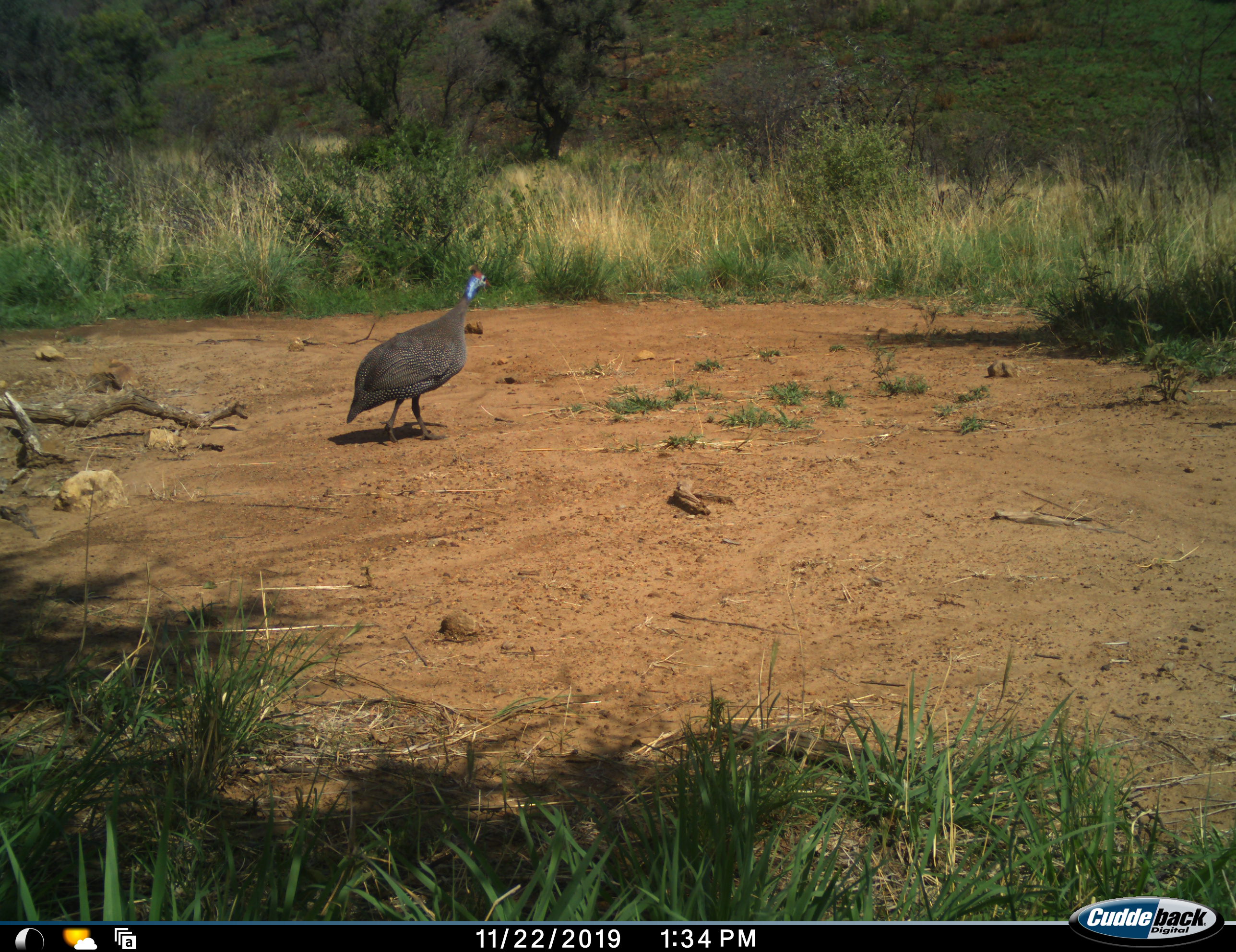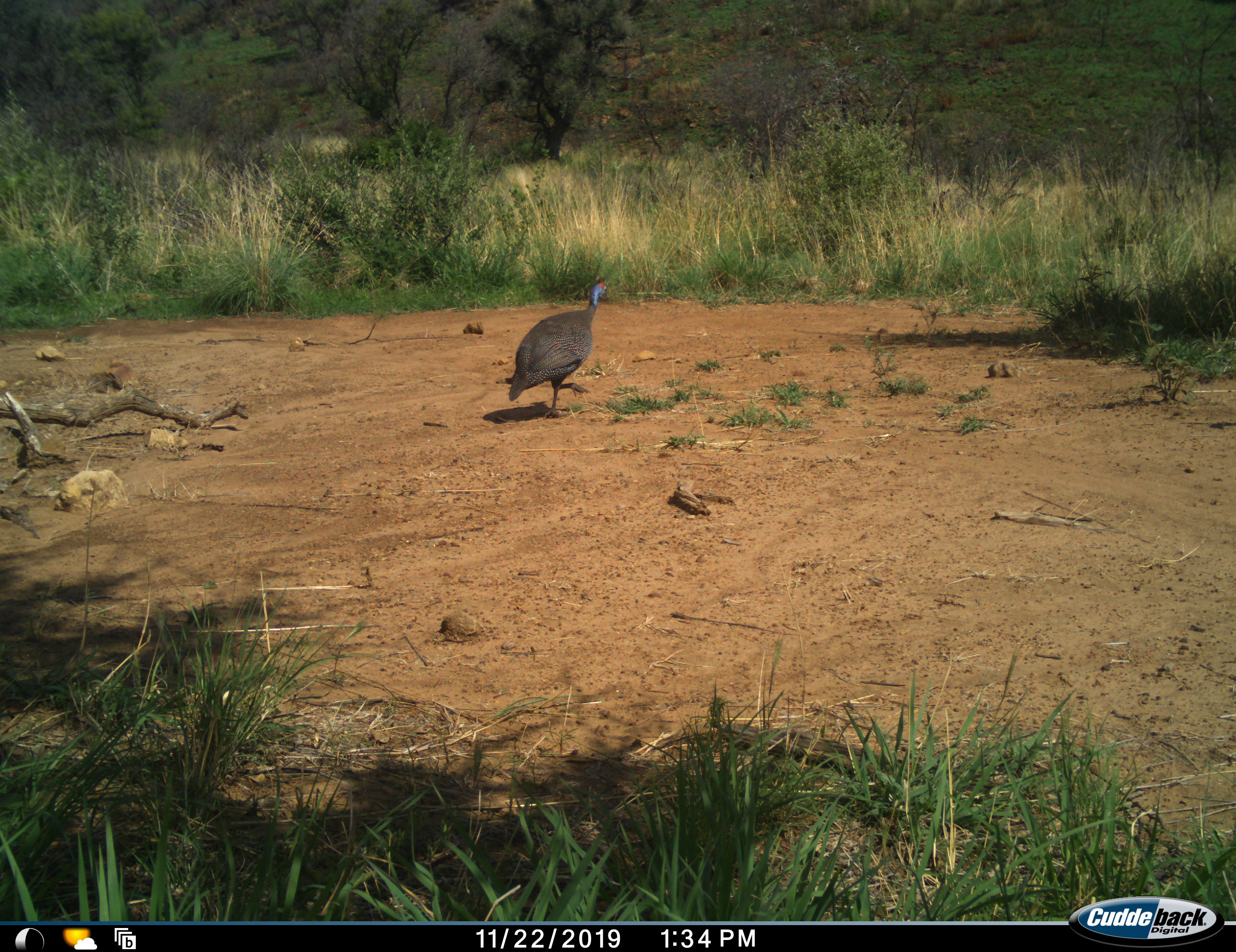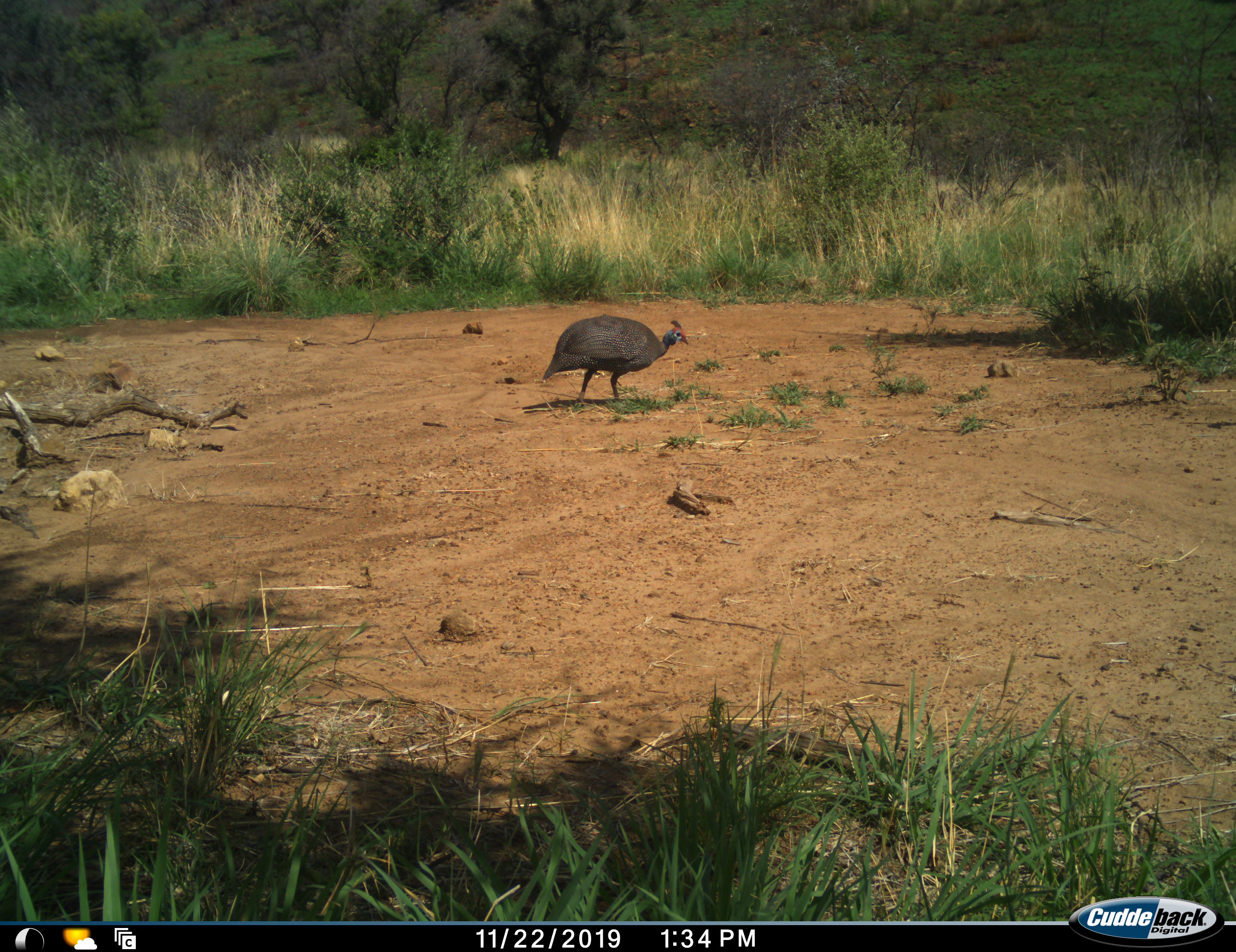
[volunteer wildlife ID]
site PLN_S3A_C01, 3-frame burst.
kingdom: Animalia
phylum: Chordata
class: Aves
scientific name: Aves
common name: bird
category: birdother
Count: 1.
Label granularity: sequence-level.